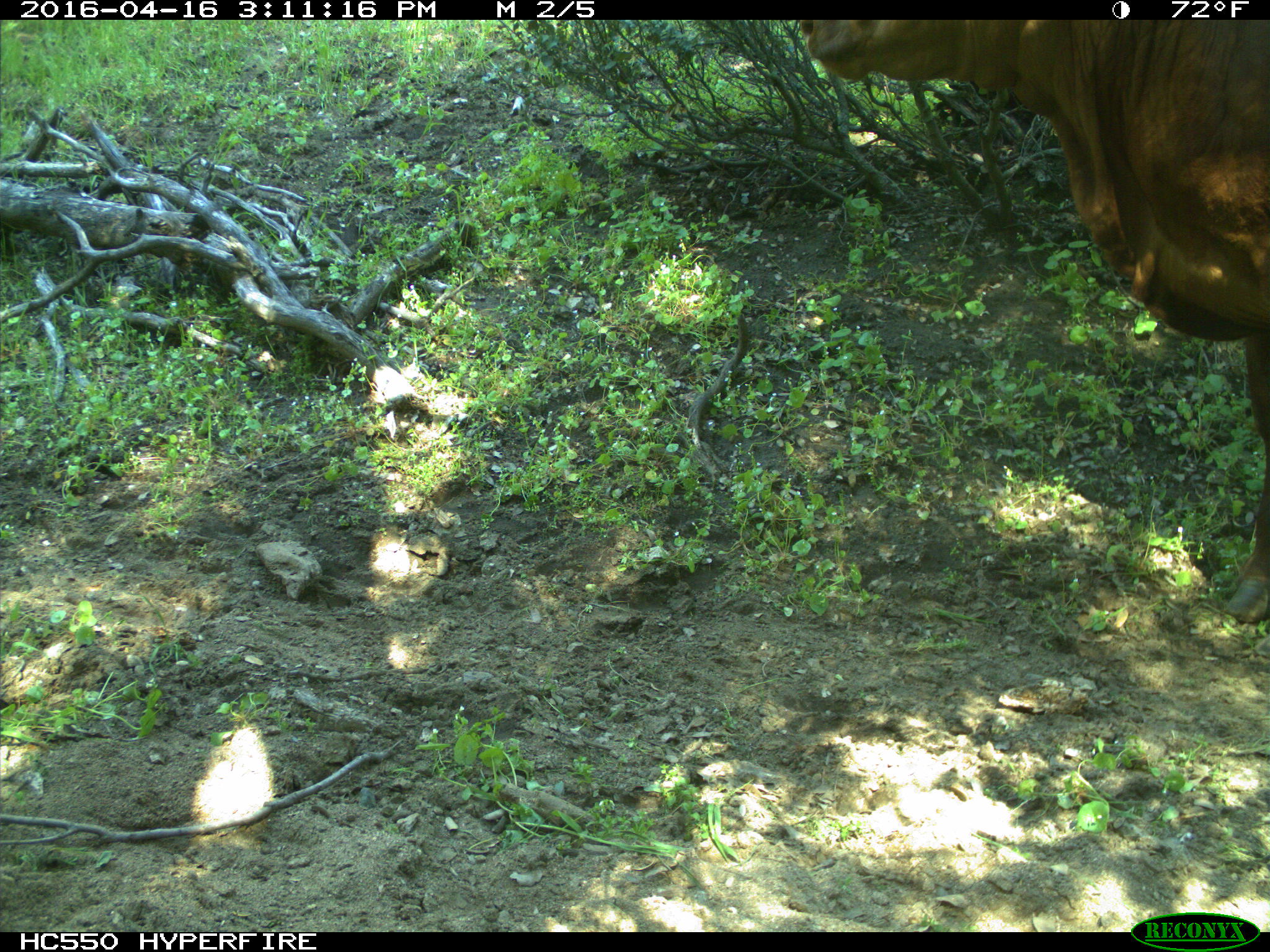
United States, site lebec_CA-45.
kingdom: Animalia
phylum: Chordata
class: Mammalia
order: Artiodactyla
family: Bovidae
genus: Bos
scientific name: Bos taurus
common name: domestic cow